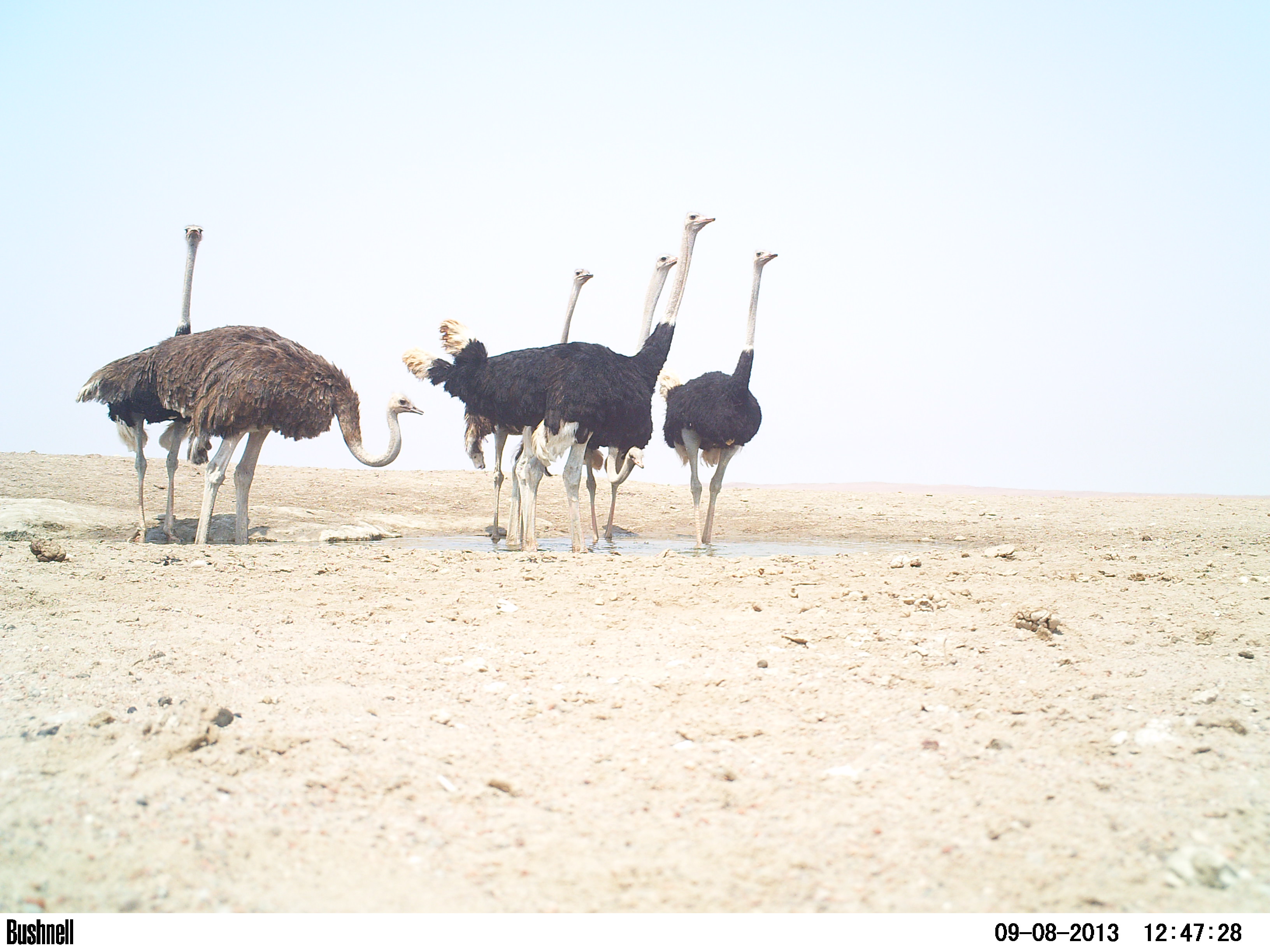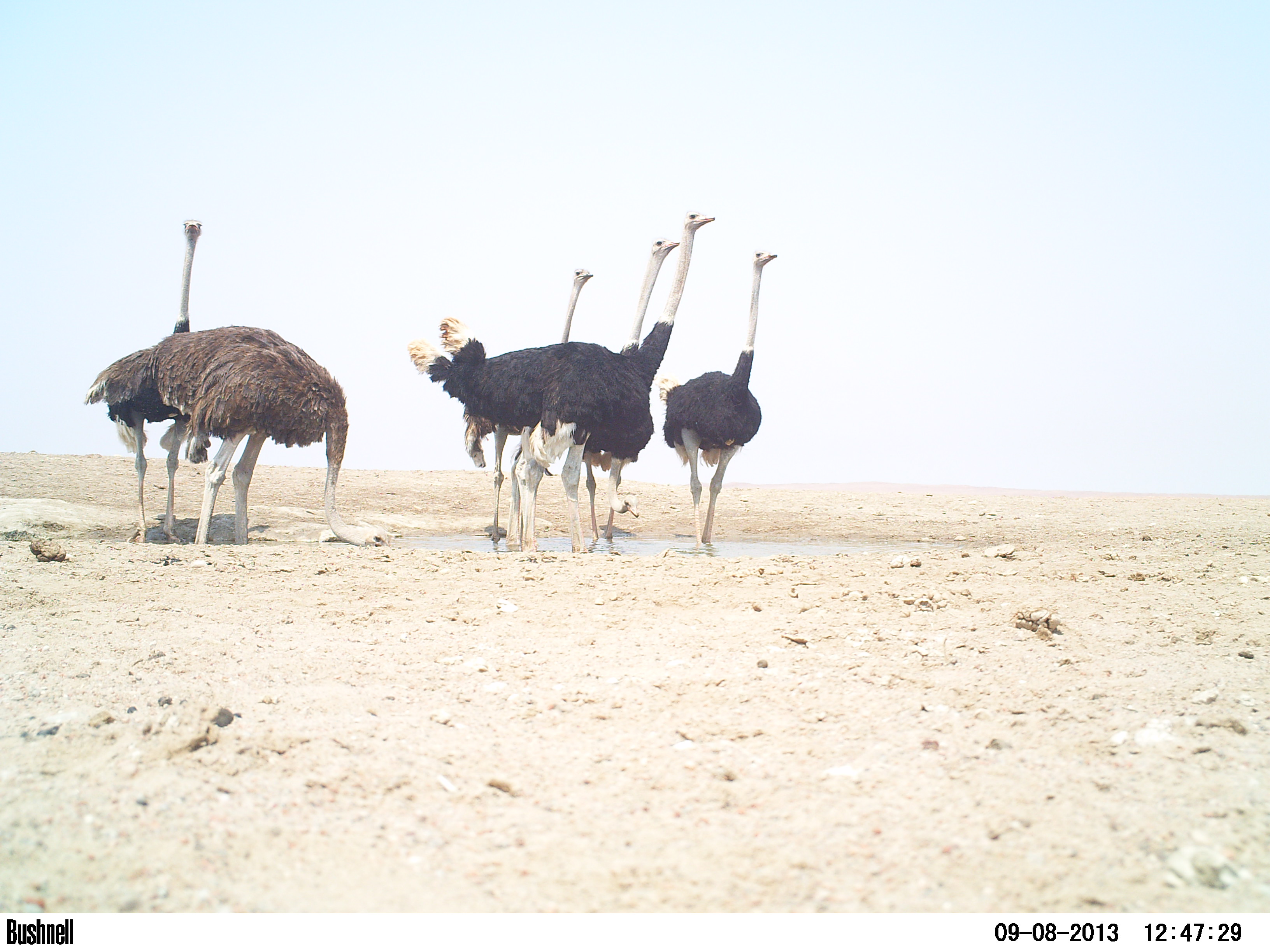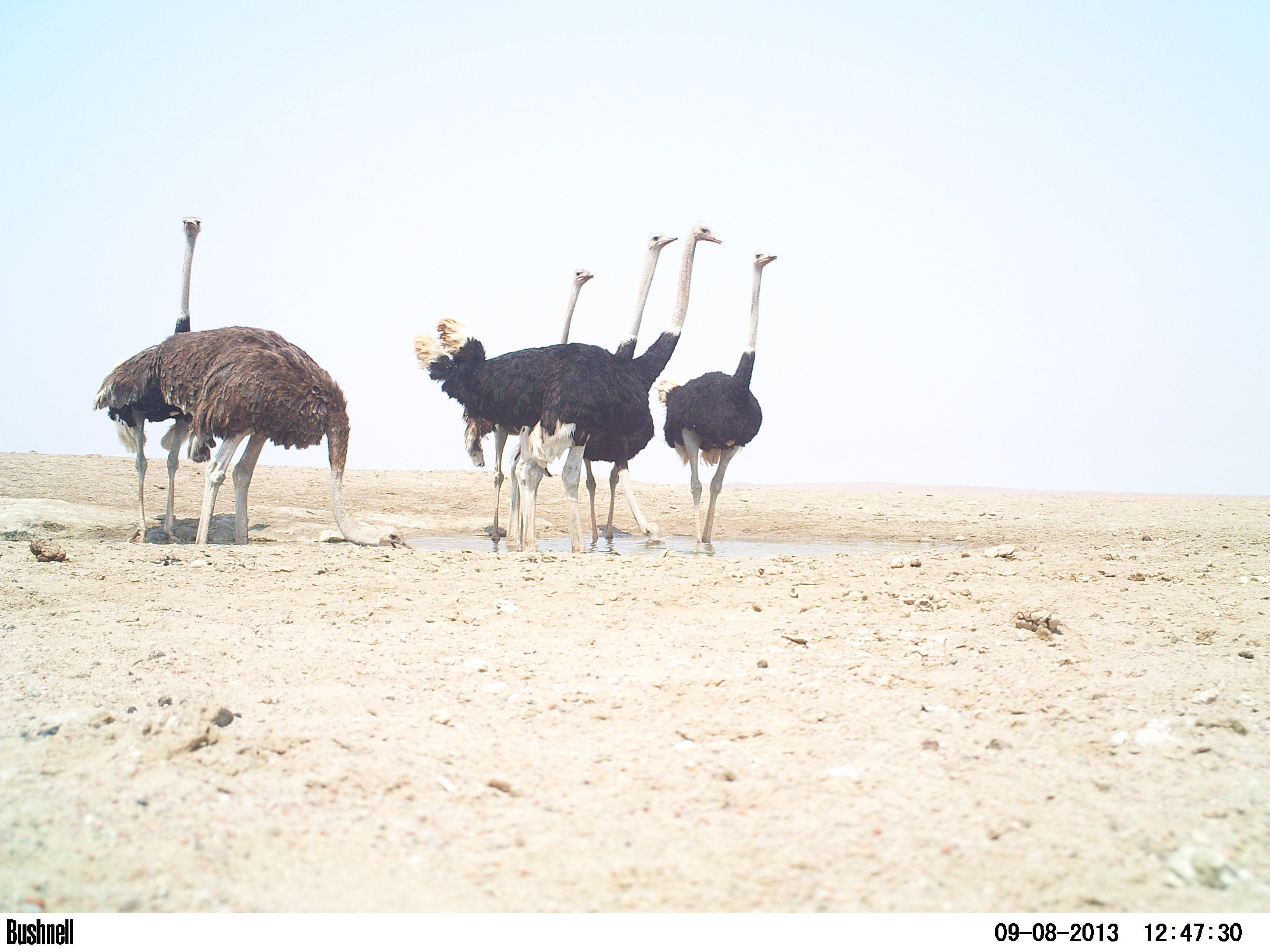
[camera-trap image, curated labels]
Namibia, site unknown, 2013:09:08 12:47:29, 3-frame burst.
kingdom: Animalia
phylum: Chordata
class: Aves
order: Struthioniformes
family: Struthionidae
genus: Struthio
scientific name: Struthio camelus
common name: common ostrich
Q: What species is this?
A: Struthio camelus (common ostrich).